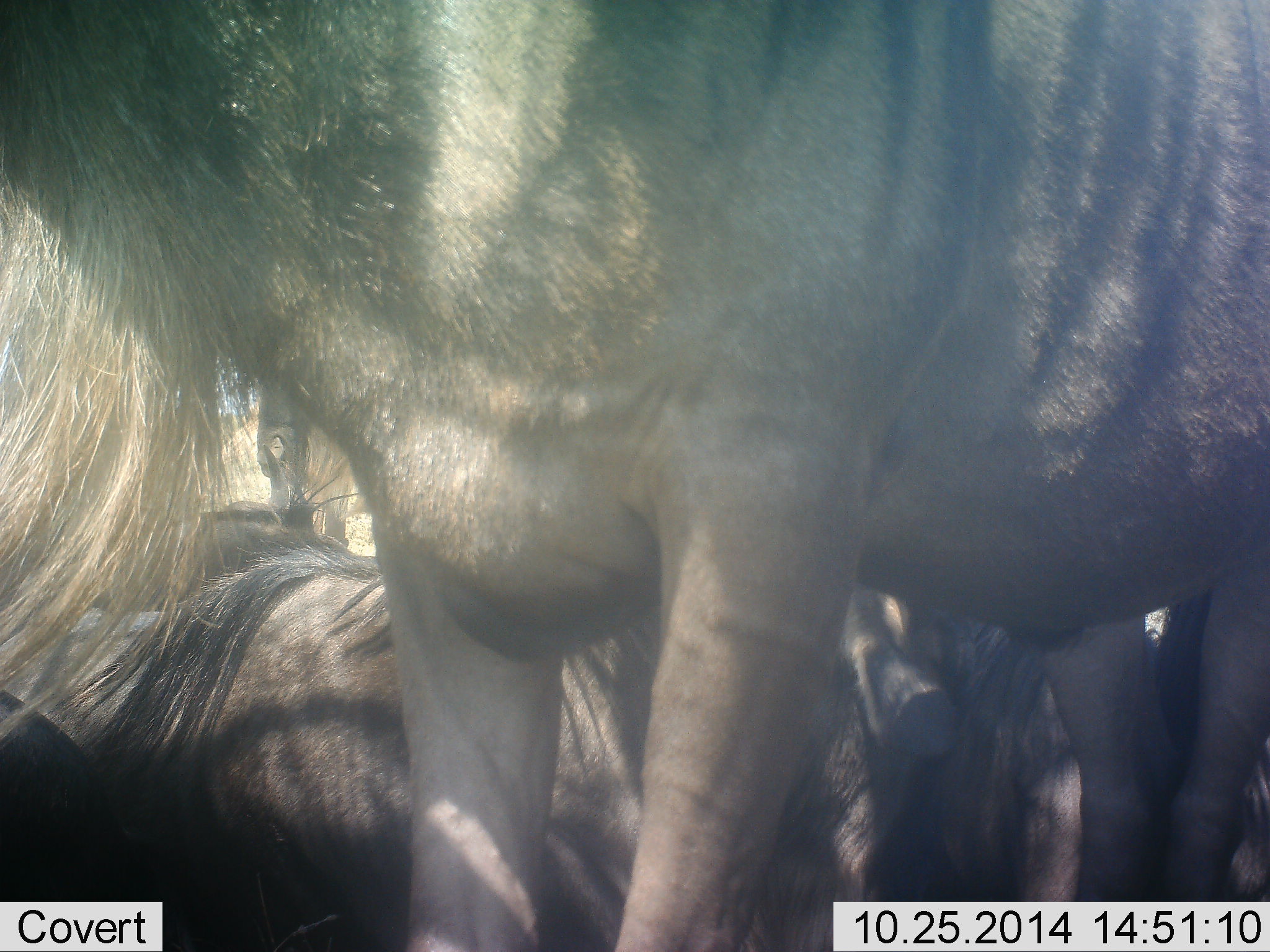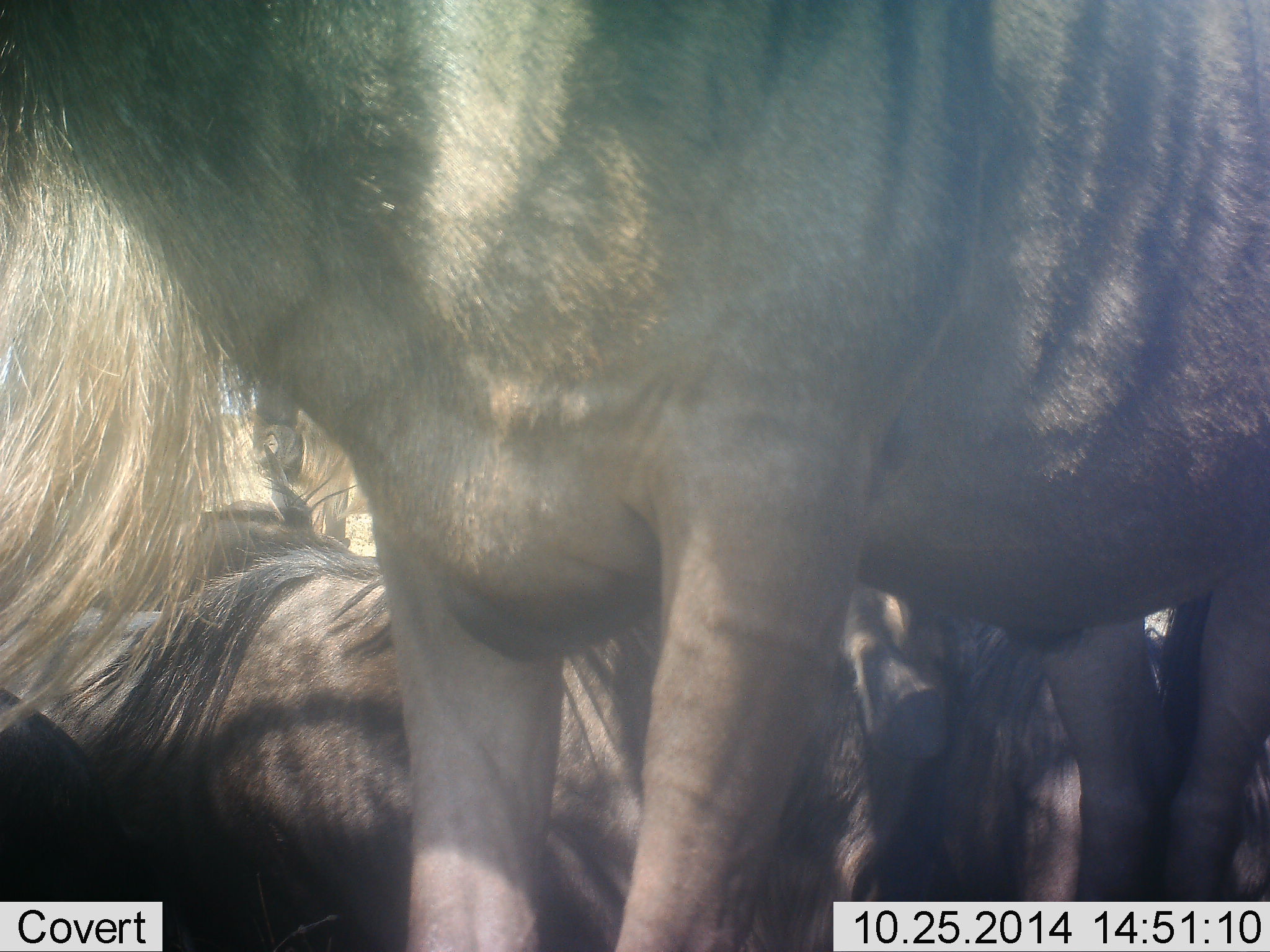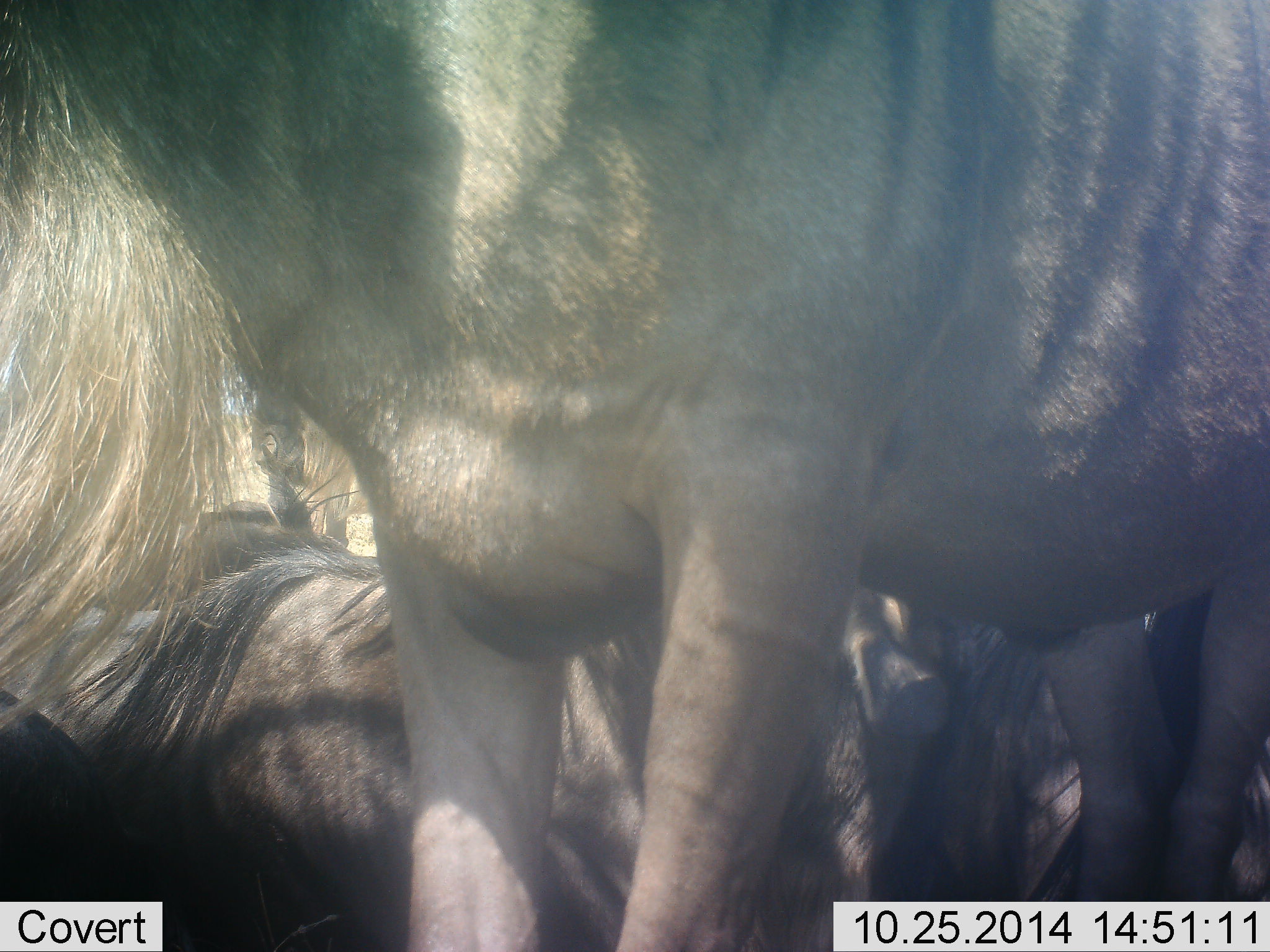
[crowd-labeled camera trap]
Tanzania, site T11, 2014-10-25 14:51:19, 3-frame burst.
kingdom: Animalia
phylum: Chordata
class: Mammalia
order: Artiodactyla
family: Bovidae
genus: Connochaetes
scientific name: Connochaetes taurinus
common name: blue wildebeest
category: wildebeest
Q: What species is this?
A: Wildebeest (blue wildebeest) (Connochaetes taurinus).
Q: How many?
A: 3.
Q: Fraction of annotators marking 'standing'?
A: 90%.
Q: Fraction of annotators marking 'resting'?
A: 90%.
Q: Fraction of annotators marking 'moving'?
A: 0%.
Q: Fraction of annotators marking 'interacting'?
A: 0%.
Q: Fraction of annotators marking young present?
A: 0%.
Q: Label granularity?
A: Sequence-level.